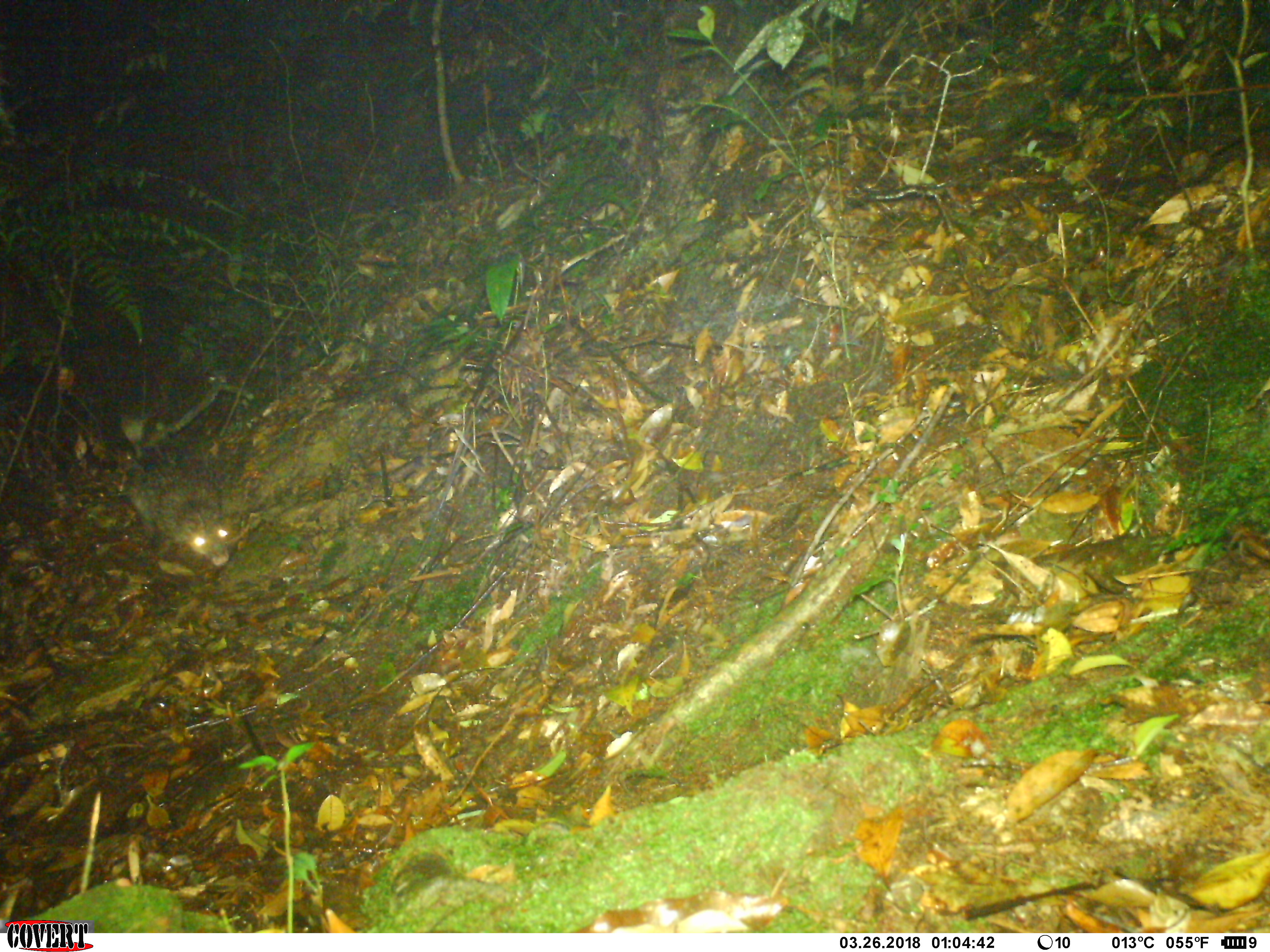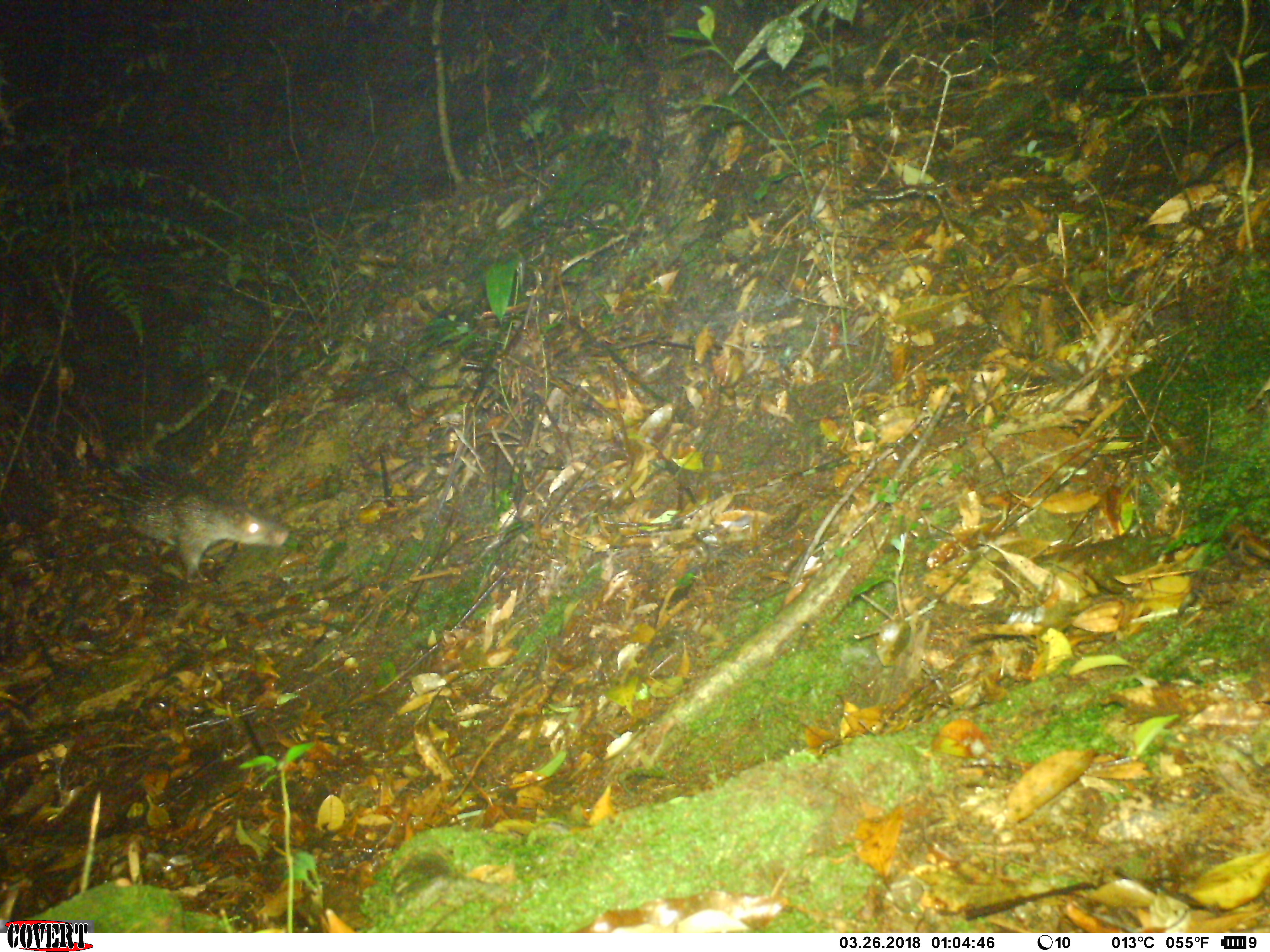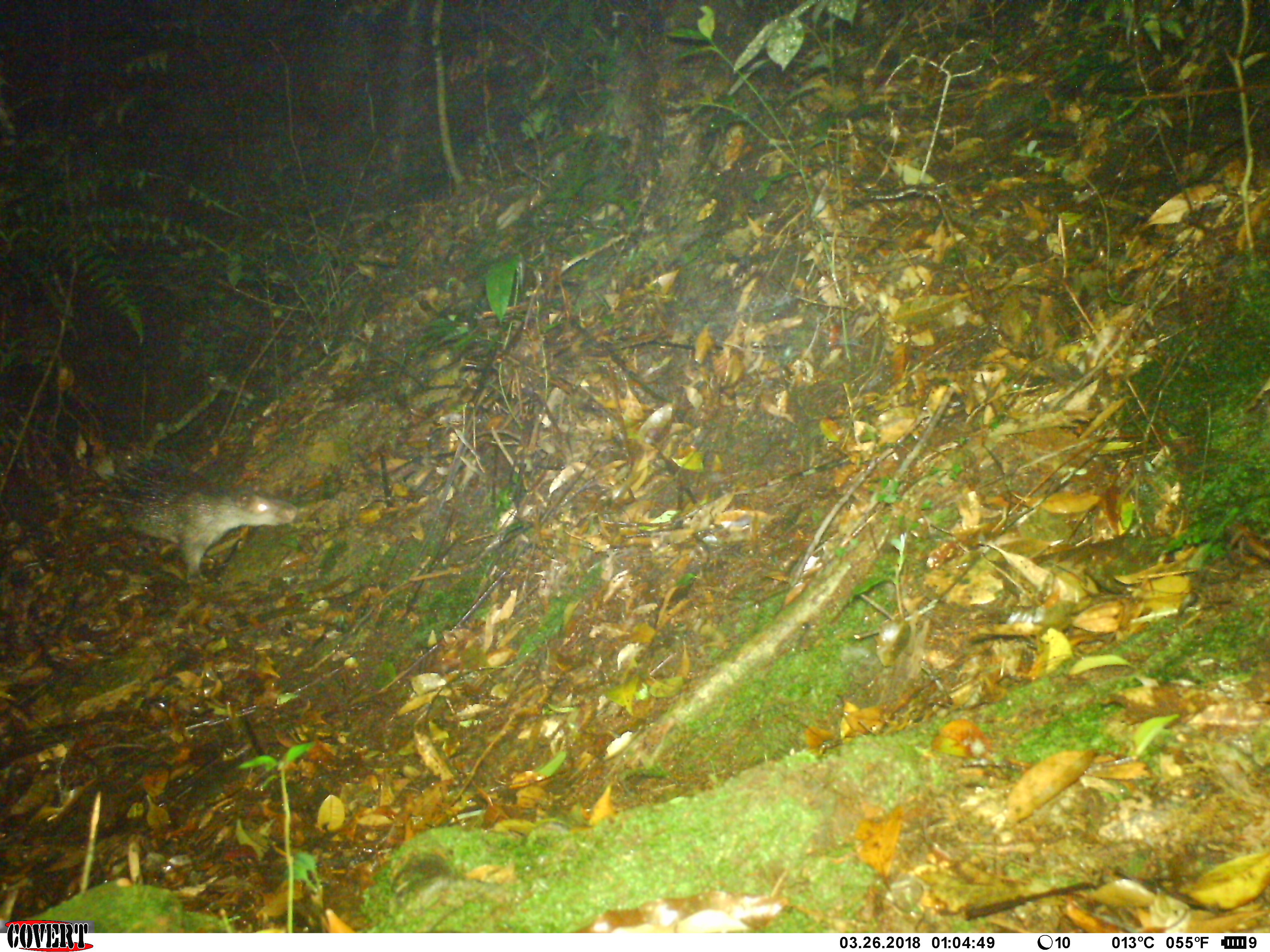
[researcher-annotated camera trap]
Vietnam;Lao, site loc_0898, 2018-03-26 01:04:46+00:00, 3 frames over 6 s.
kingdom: Animalia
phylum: Chordata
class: Mammalia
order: Rodentia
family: Hystricidae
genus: Atherurus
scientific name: Atherurus macrourus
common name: asiatic brush-tailed porcupine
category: asiatic brush tailed porcupine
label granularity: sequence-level